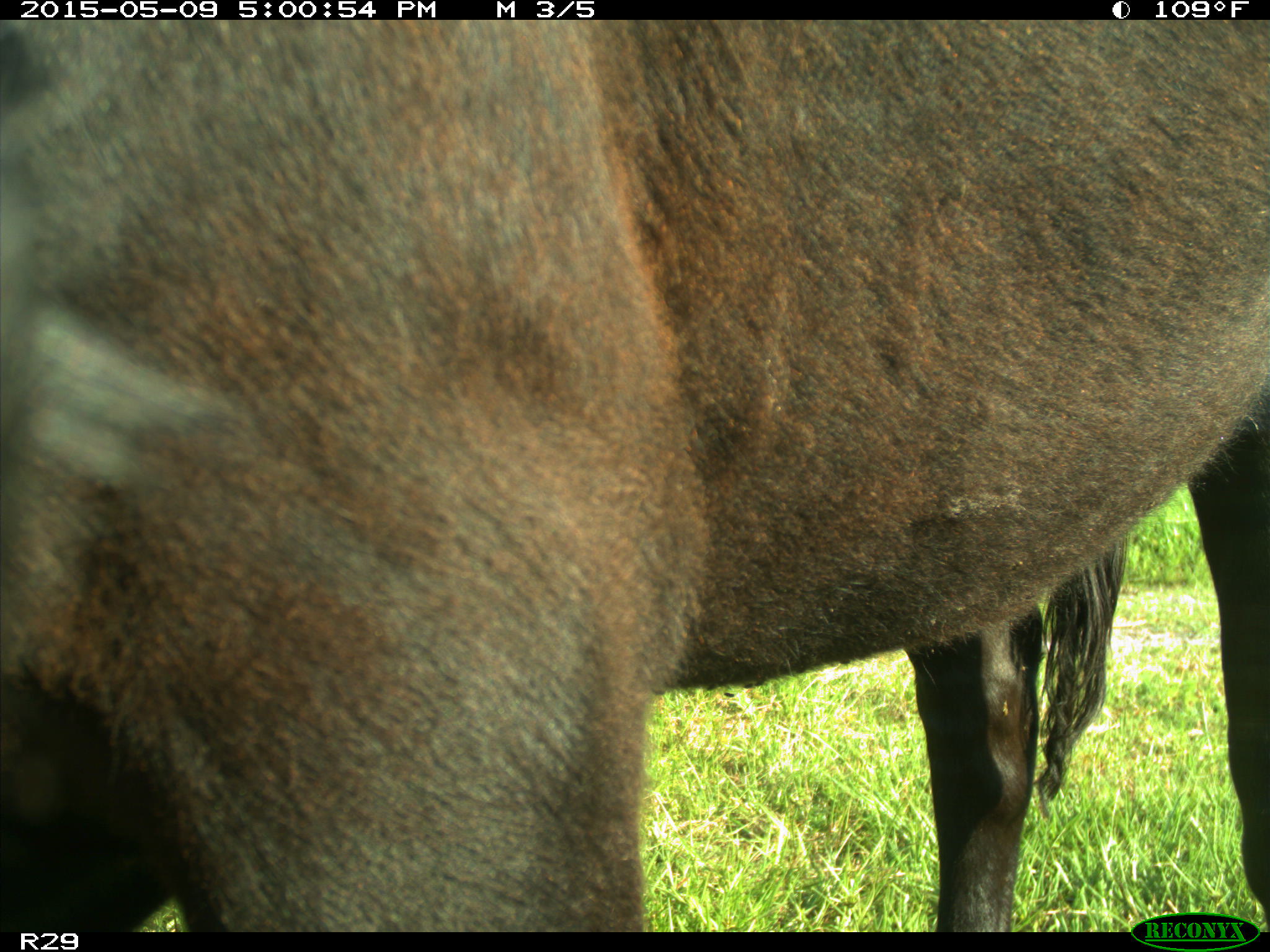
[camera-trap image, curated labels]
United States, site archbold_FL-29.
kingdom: Animalia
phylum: Chordata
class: Mammalia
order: Artiodactyla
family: Bovidae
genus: Bos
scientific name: Bos taurus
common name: domestic cow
Bos taurus (domestic cow).